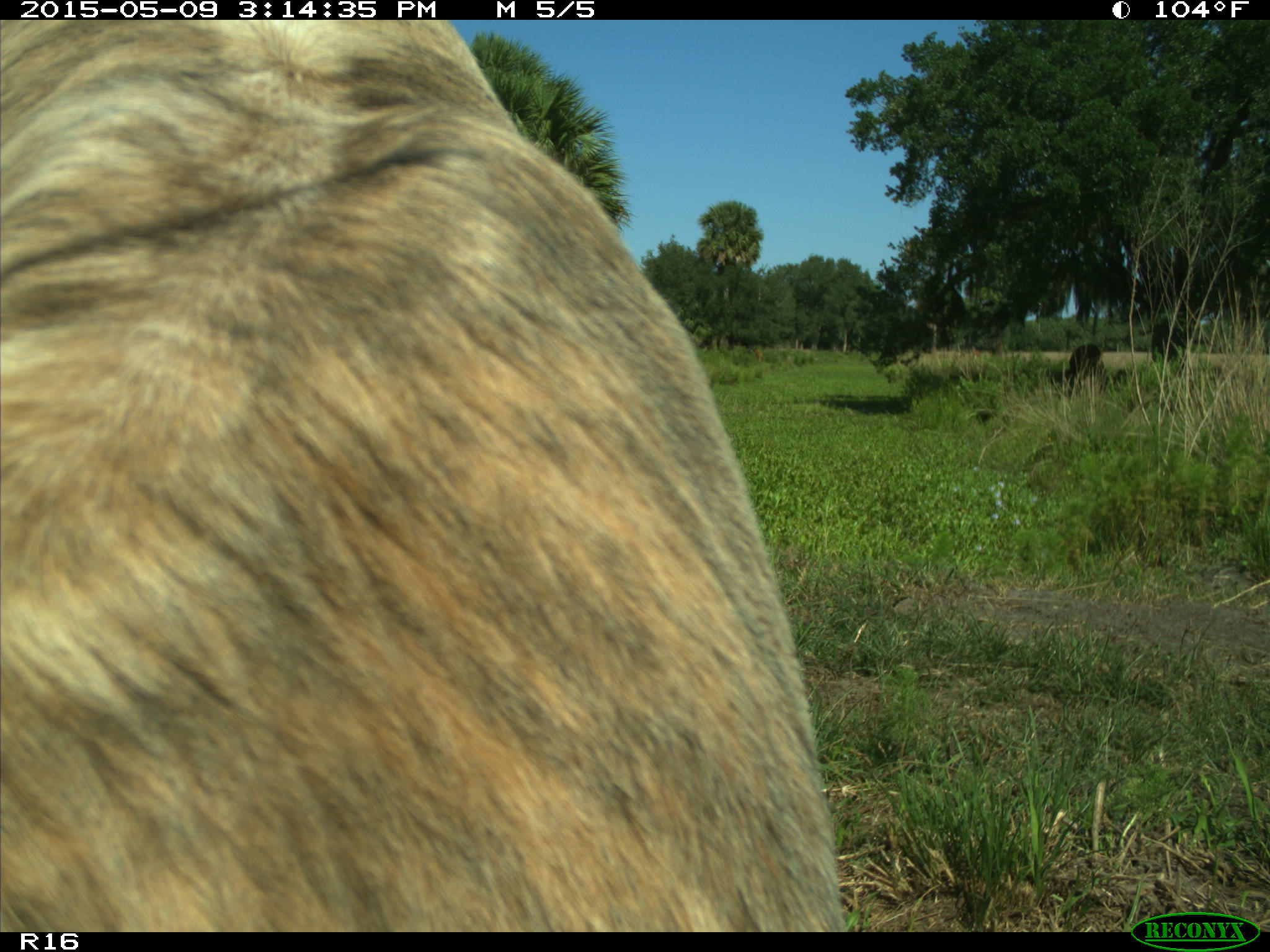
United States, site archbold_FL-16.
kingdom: Animalia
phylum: Chordata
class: Mammalia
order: Artiodactyla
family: Bovidae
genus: Bos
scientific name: Bos taurus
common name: domestic cow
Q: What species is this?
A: Bos taurus (domestic cow).